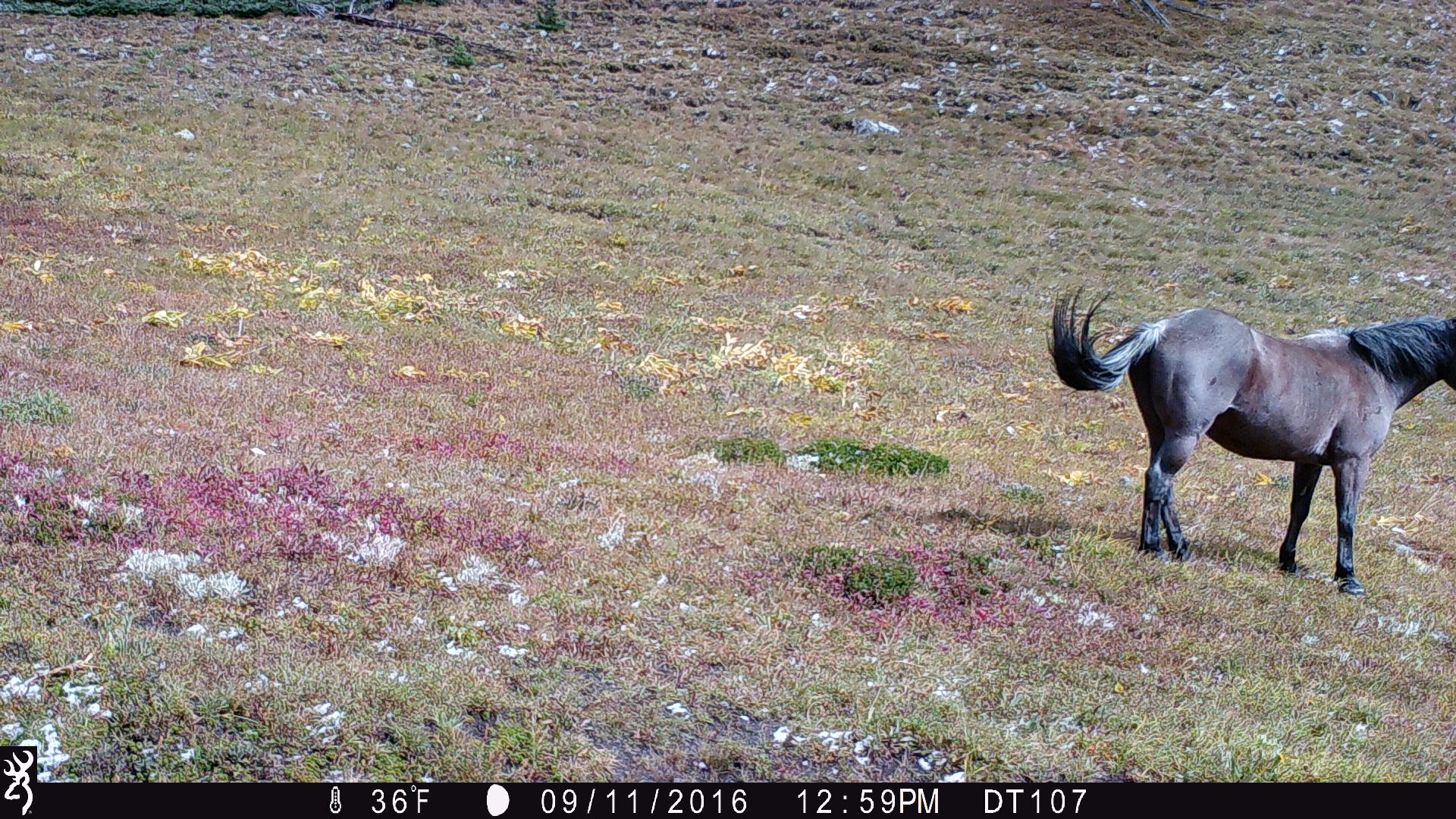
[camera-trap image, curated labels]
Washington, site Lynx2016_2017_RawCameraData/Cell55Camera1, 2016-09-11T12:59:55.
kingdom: Animalia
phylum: Chordata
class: Mammalia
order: Perissodactyla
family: Equidae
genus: Equus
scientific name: Equus caballus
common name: domestic horse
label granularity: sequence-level